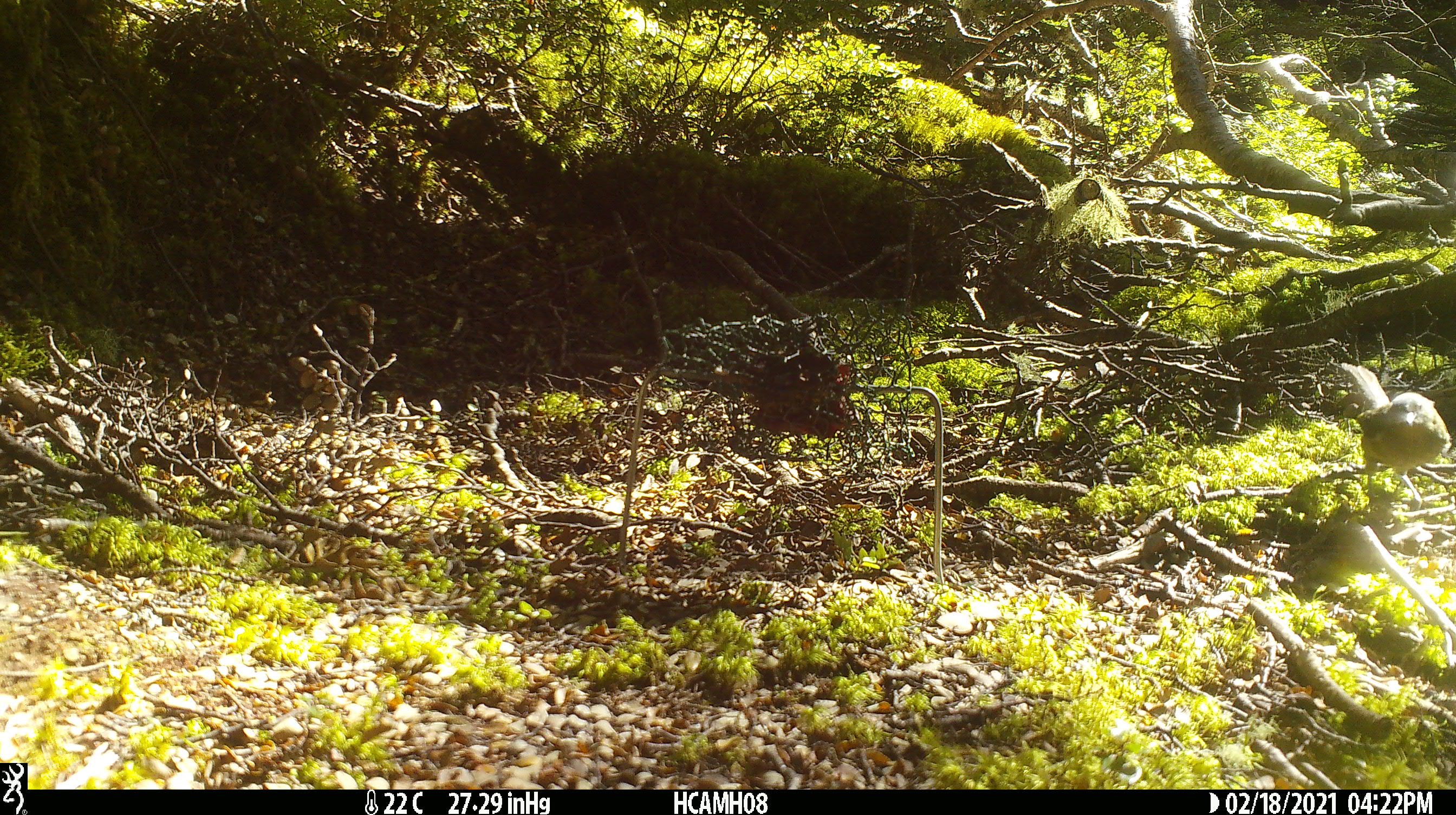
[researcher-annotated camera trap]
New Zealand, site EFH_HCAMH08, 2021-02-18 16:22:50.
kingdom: Animalia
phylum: Chordata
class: Aves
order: Passeriformes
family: Meliphagidae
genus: Anthornis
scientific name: Anthornis melanura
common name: new zealand bellbird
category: bellbird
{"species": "bellbird (new zealand bellbird) (Anthornis melanura)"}